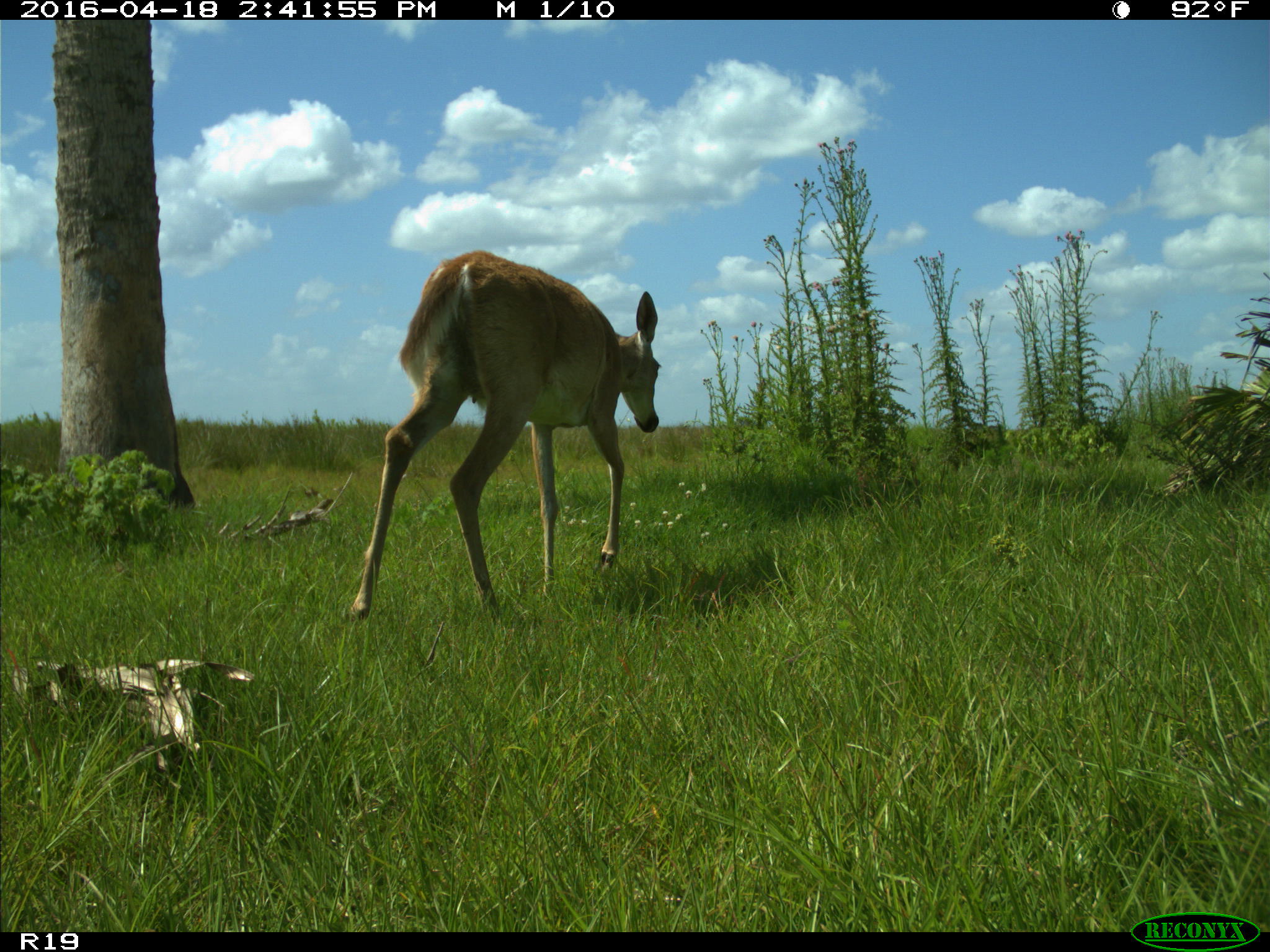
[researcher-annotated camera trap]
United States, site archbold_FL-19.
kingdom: Animalia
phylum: Chordata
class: Mammalia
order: Artiodactyla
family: Cervidae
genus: Odocoileus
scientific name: Odocoileus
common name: deer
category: unidentified deer